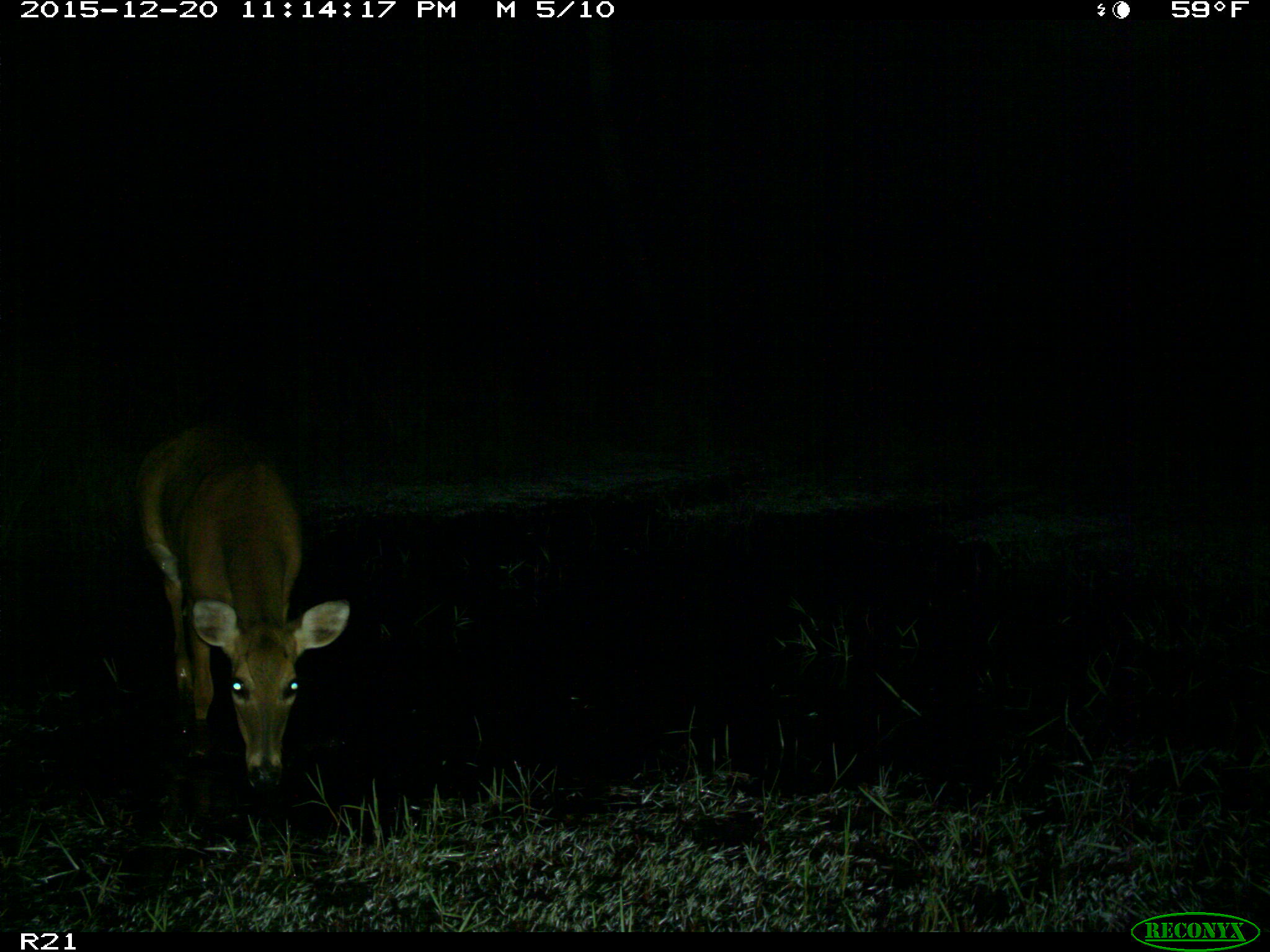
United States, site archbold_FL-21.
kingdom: Animalia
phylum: Chordata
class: Mammalia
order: Artiodactyla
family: Cervidae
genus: Odocoileus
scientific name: Odocoileus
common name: deer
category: unidentified deer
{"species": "unidentified deer (deer) (Odocoileus)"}